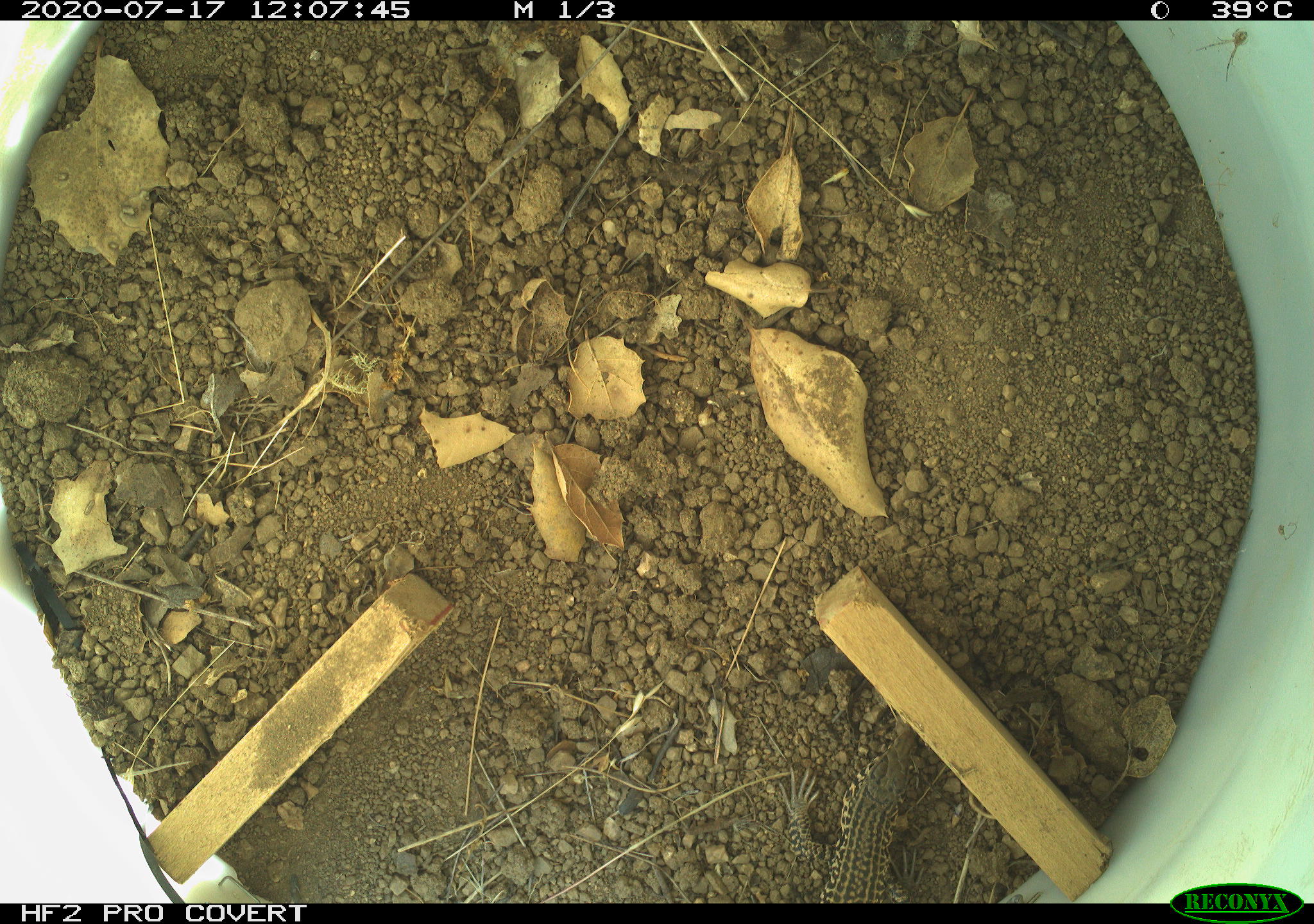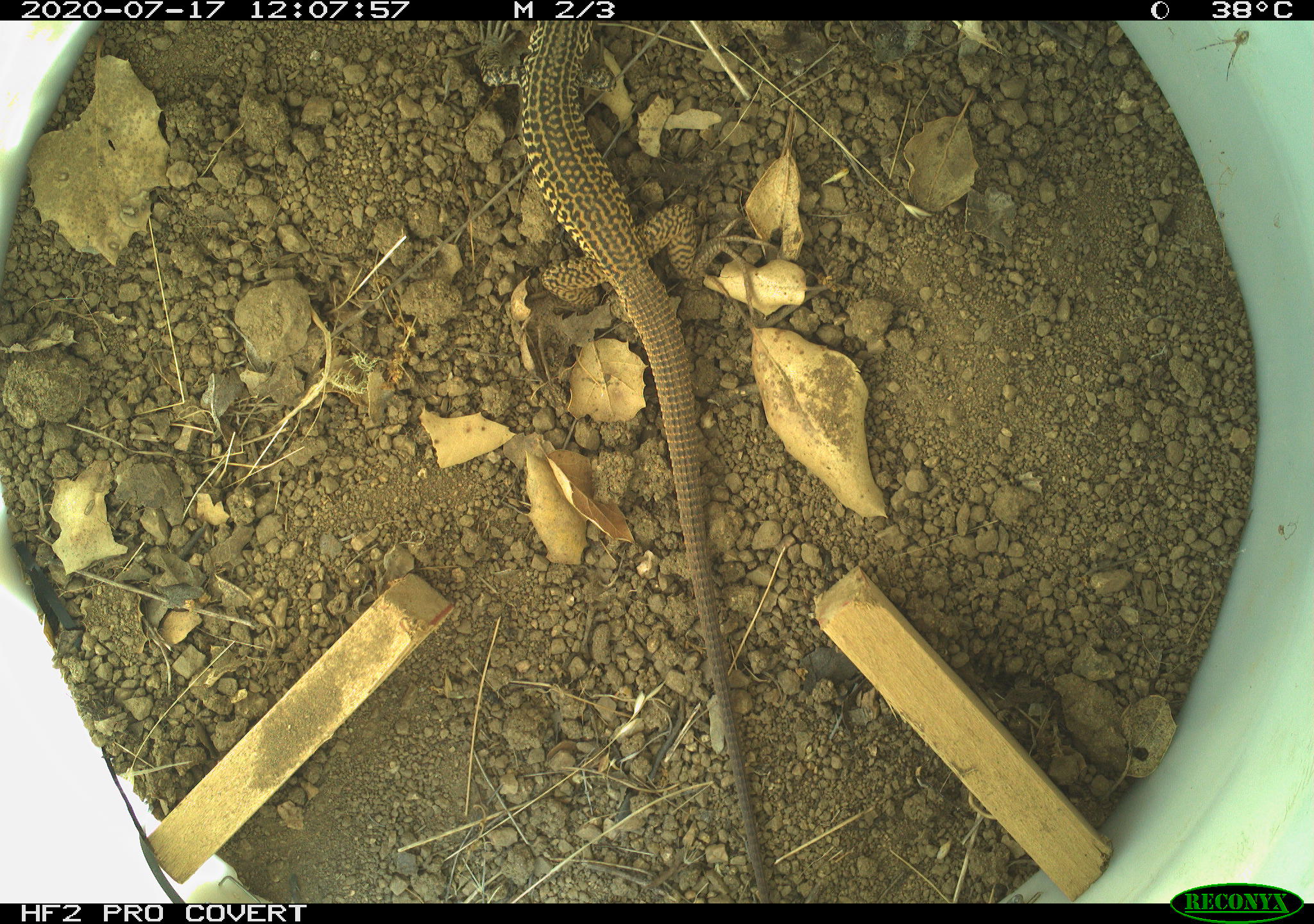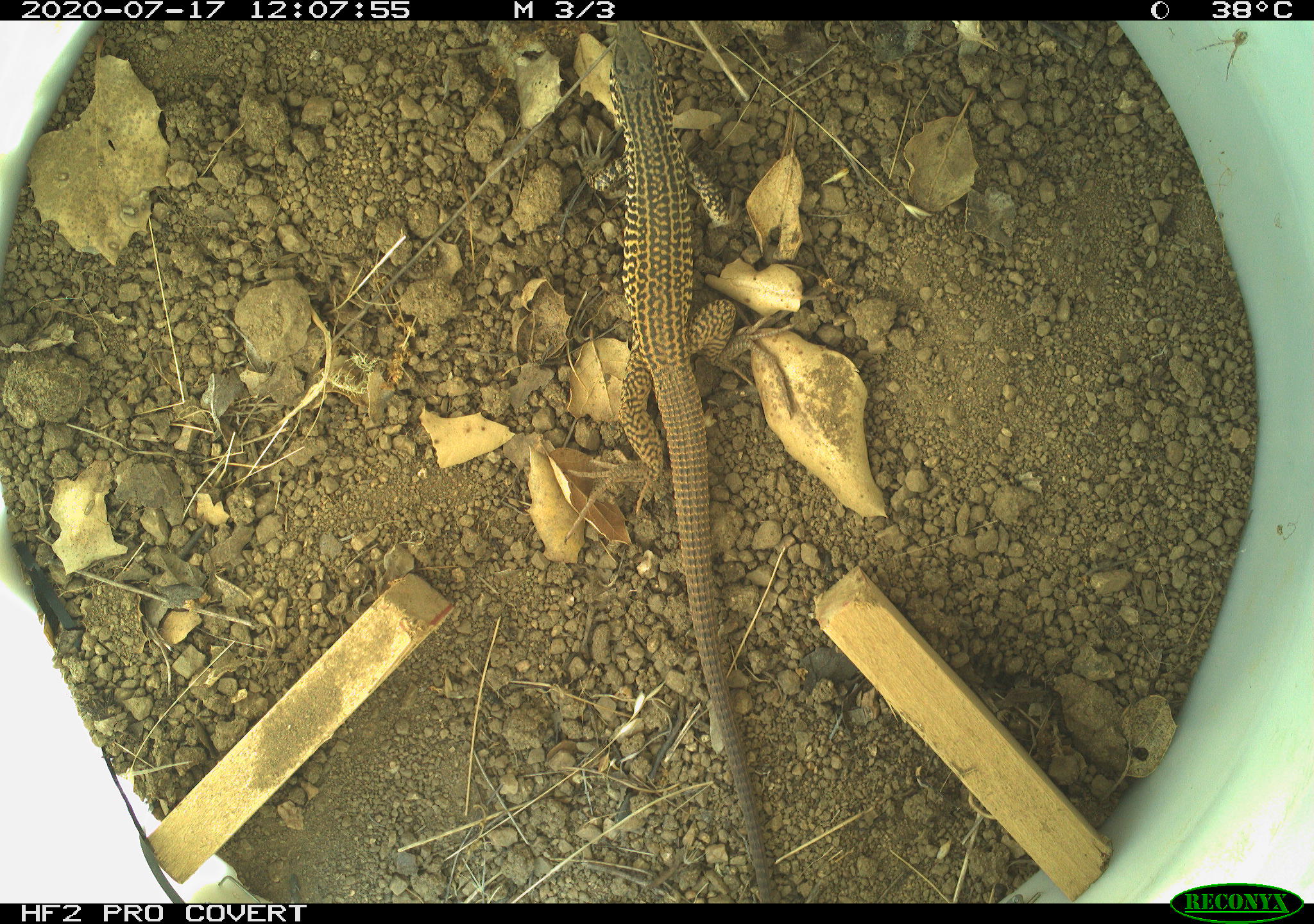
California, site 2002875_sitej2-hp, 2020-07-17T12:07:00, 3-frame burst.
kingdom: Animalia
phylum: Chordata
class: Reptilia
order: Squamata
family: Teiidae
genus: Aspidoscelis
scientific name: Aspidoscelis tigris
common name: western whiptail